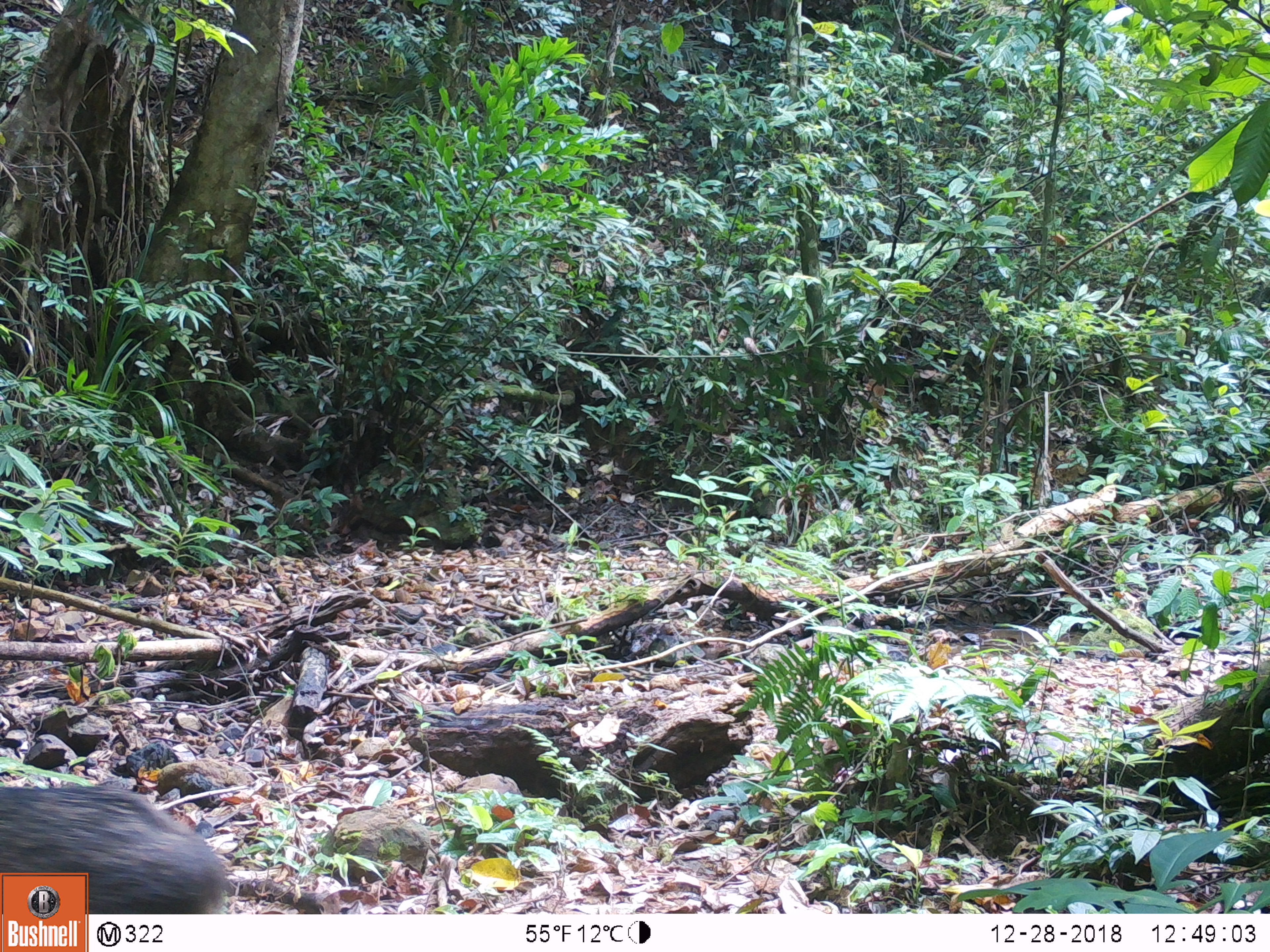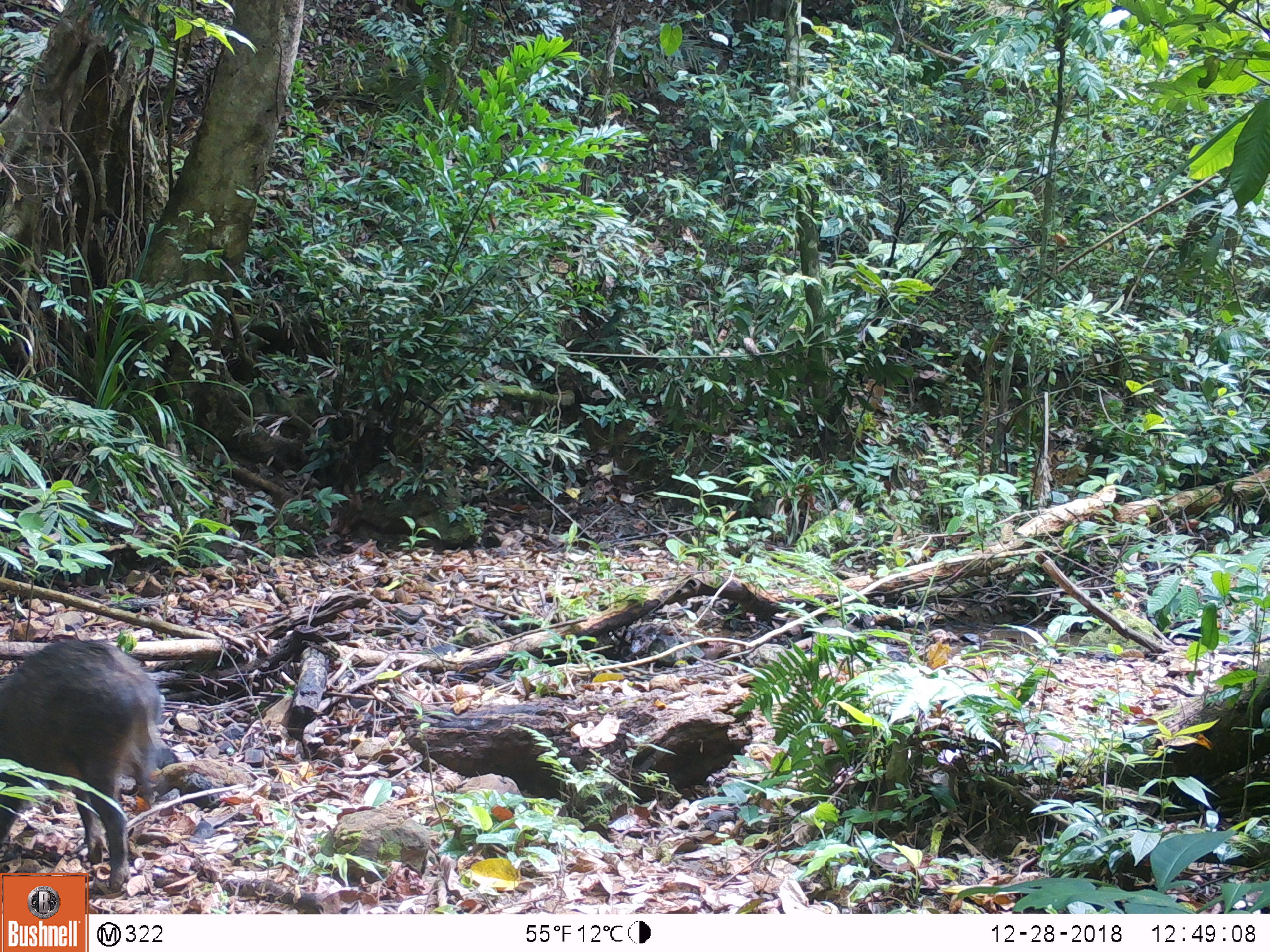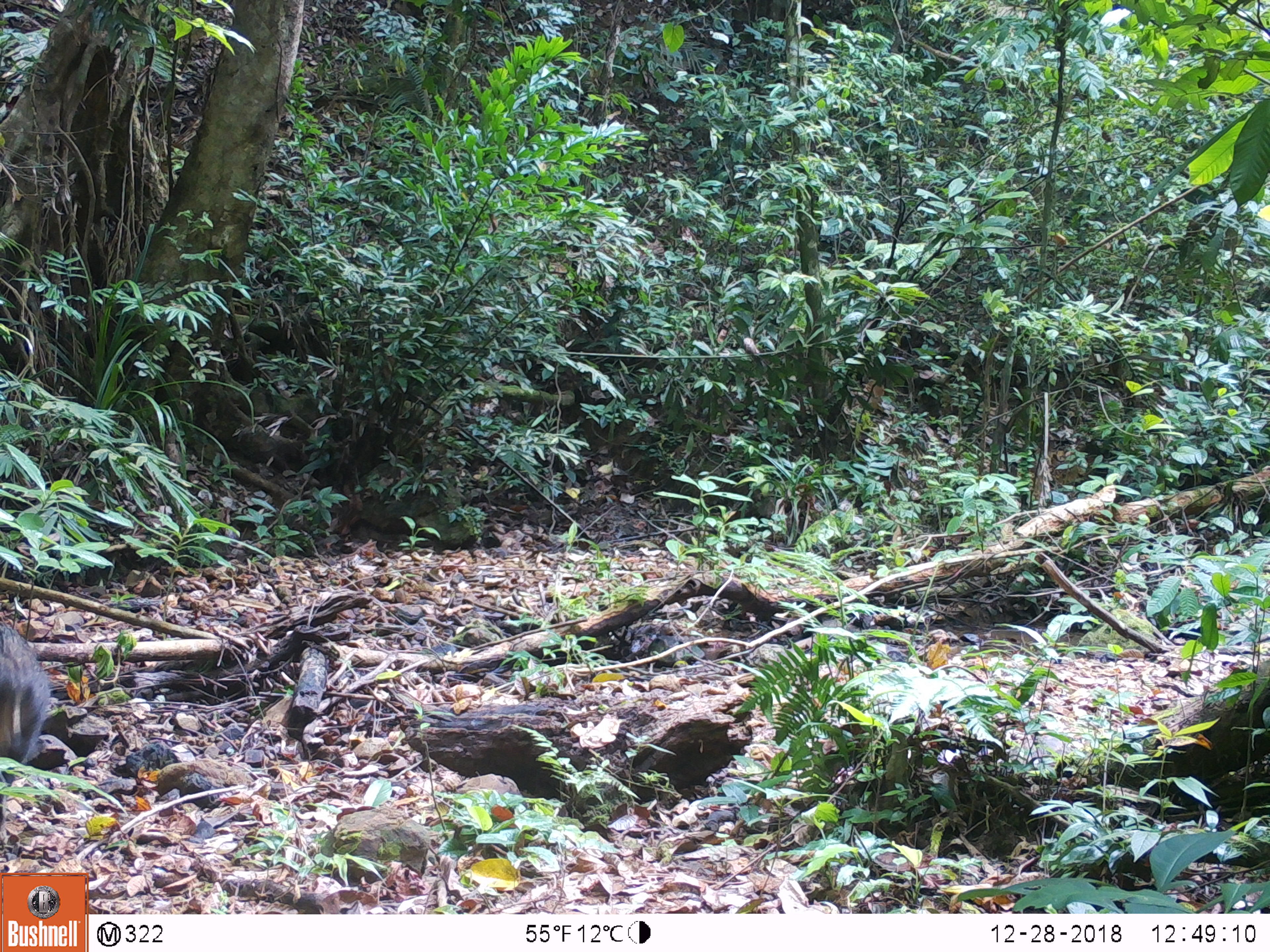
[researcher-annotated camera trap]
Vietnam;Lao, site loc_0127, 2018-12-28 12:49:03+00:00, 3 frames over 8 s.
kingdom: Animalia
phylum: Chordata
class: Mammalia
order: Artiodactyla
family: Suidae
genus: Sus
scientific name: Sus scrofa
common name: eurasian wild pig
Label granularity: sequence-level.